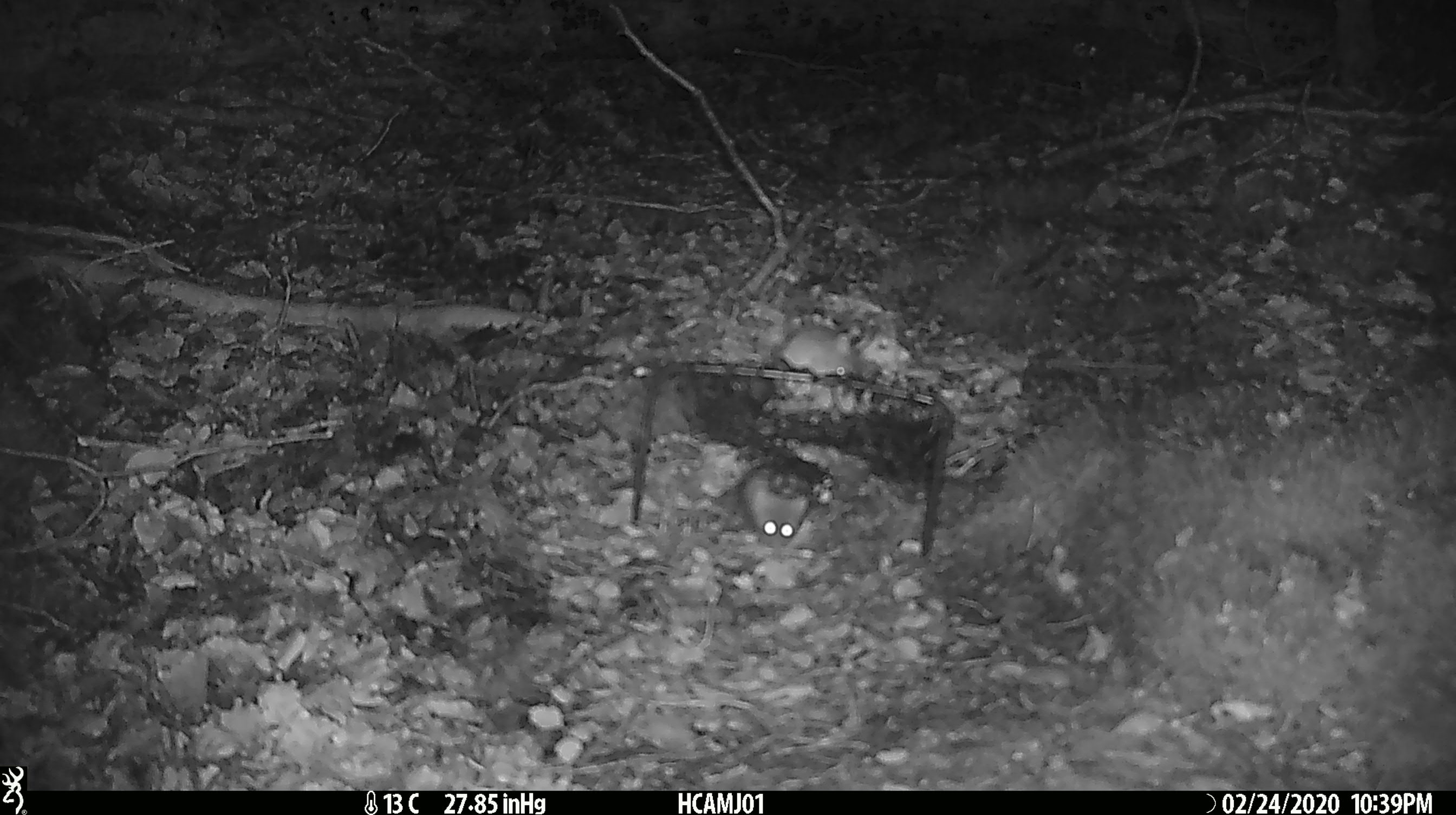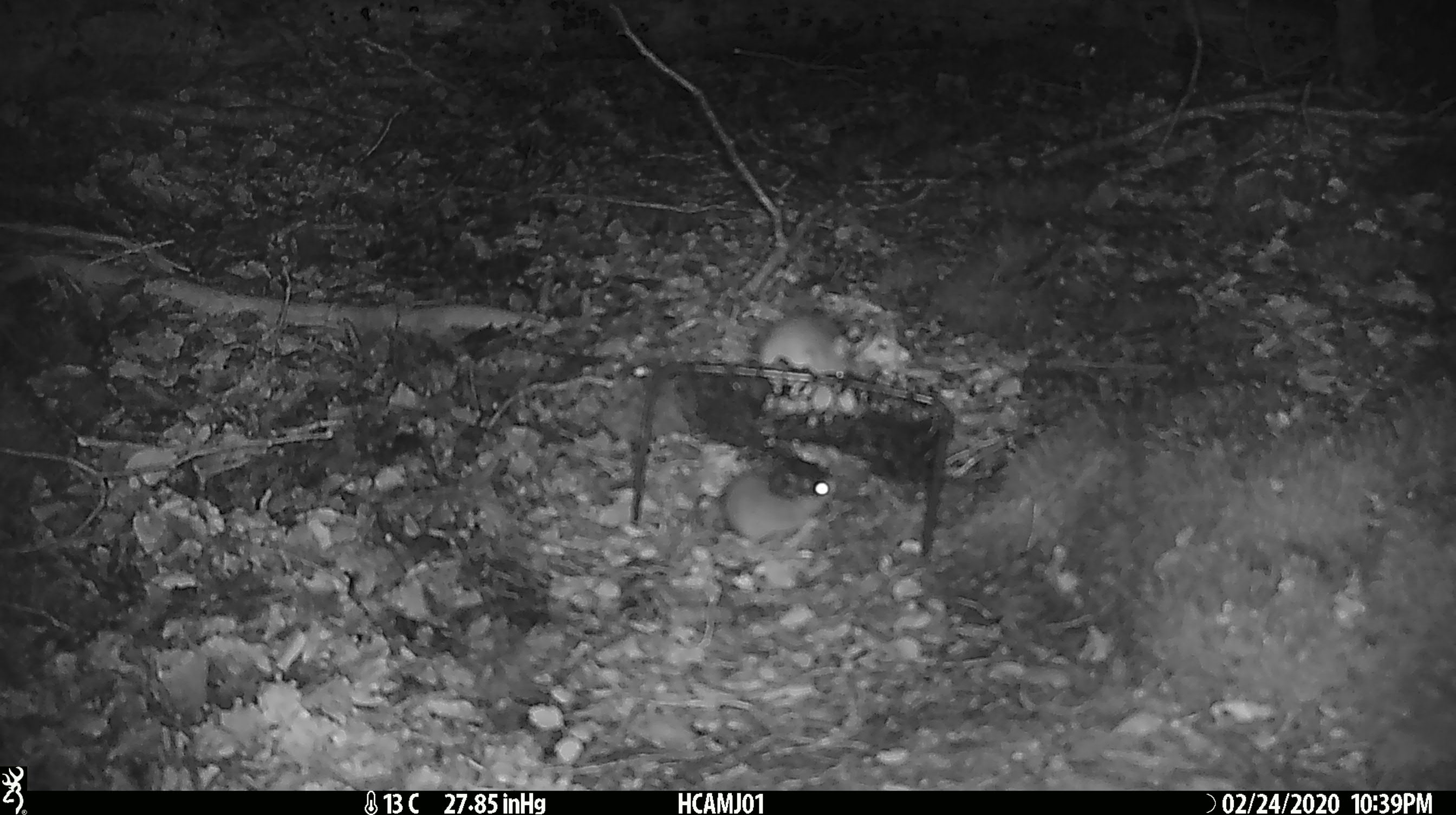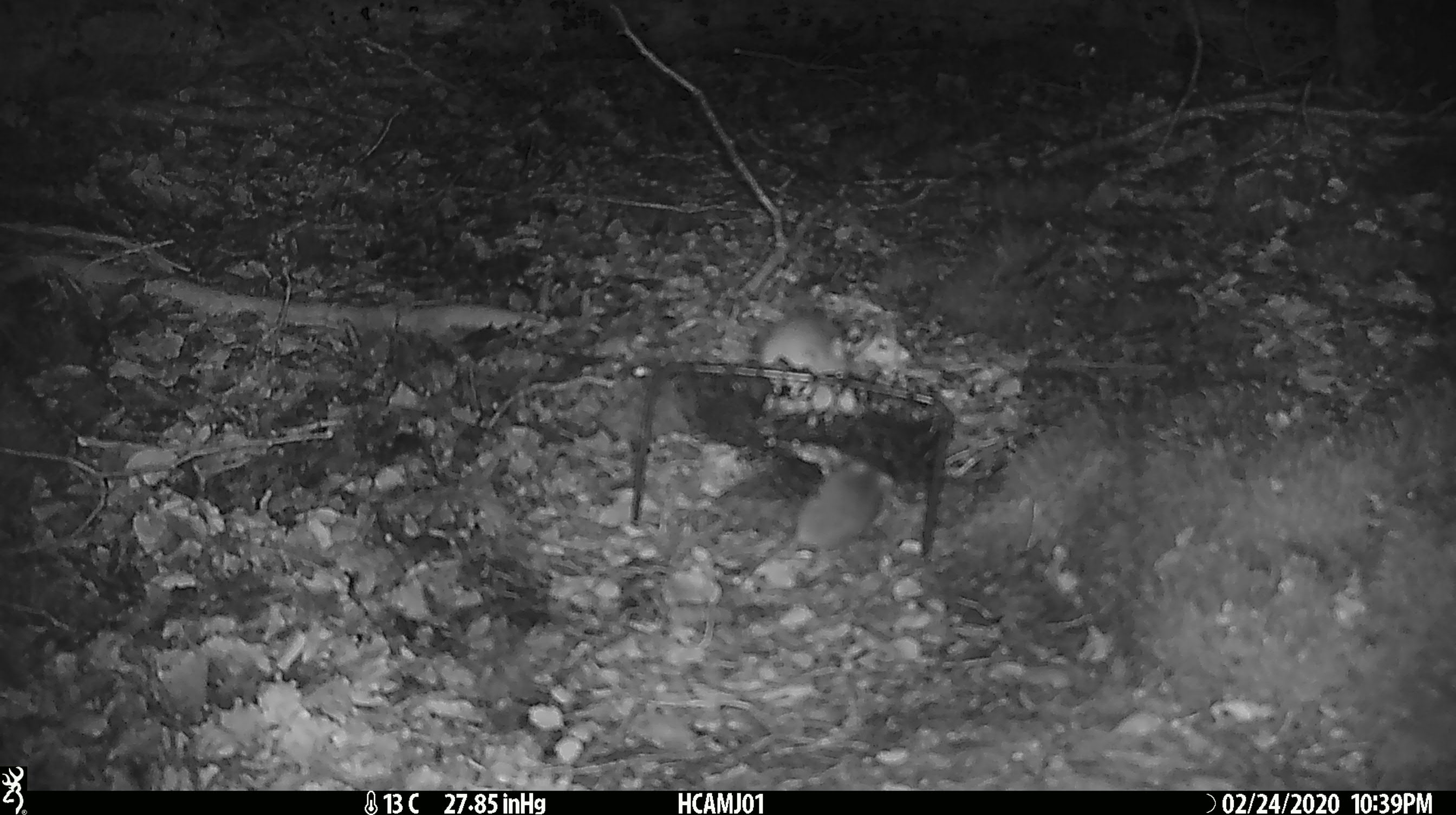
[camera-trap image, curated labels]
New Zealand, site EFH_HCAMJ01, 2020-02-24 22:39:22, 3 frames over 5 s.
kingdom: Animalia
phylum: Chordata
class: Mammalia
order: Rodentia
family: Muridae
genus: Mus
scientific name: Mus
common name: mouse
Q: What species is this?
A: Mouse (Mus).